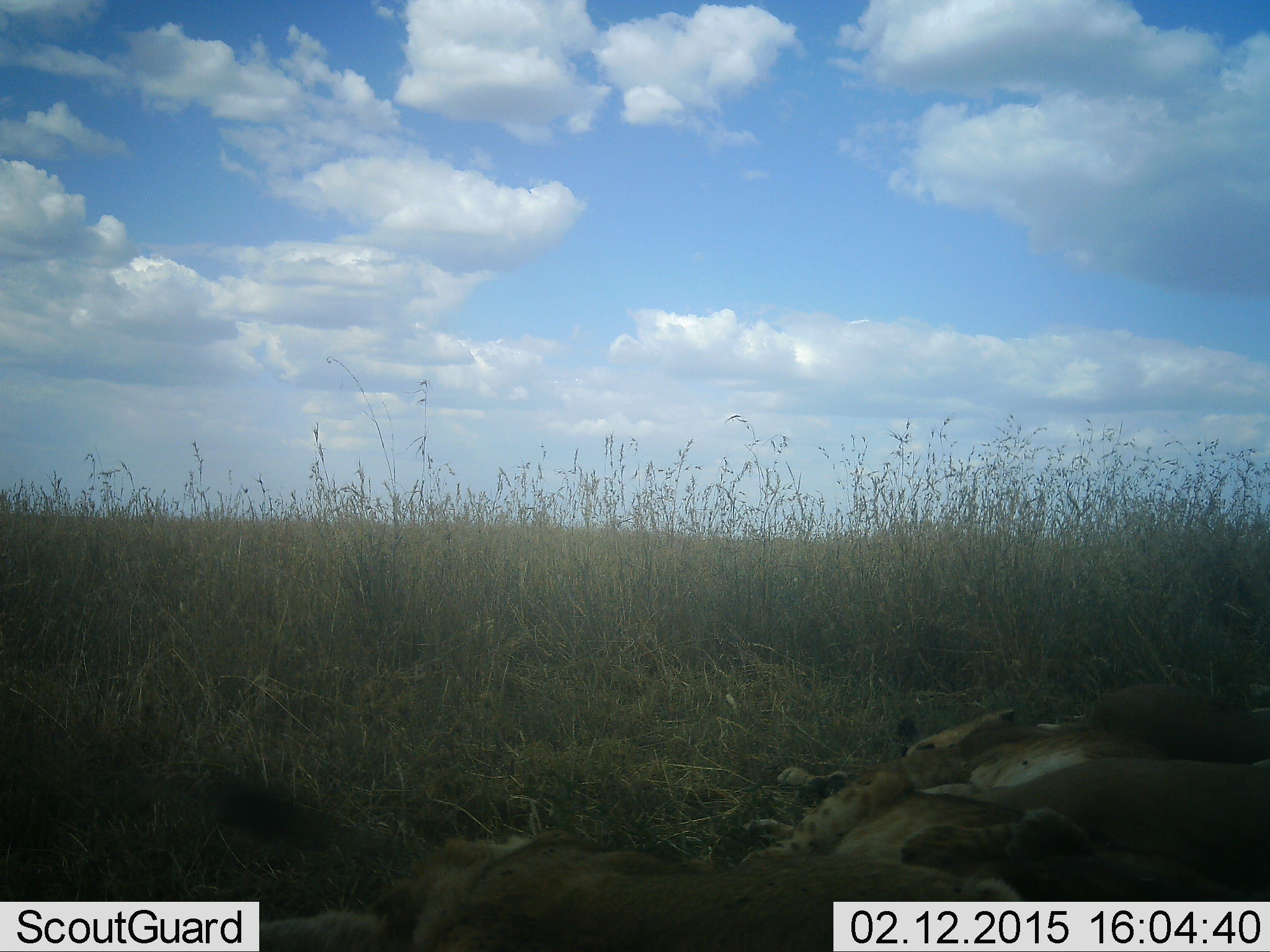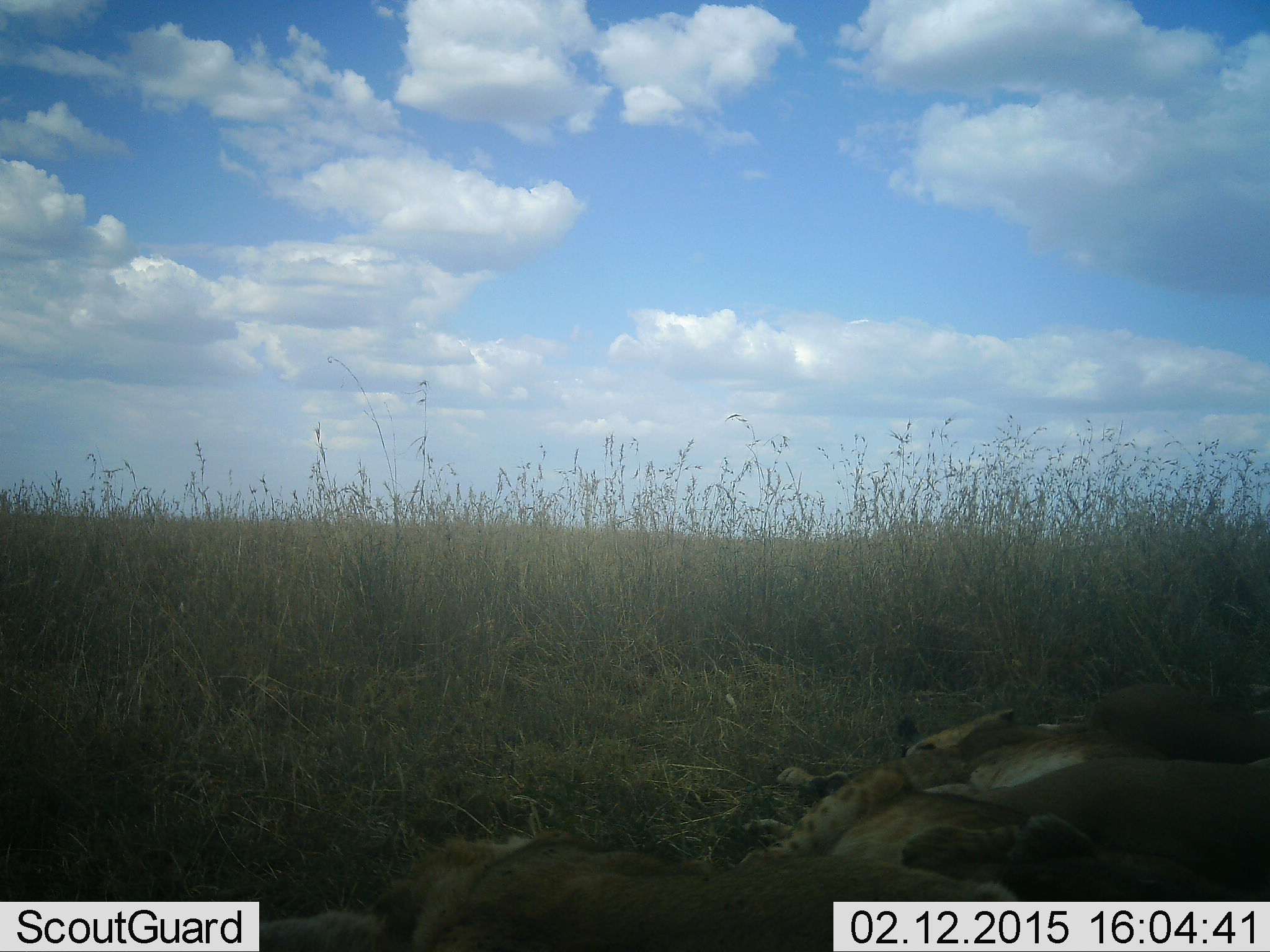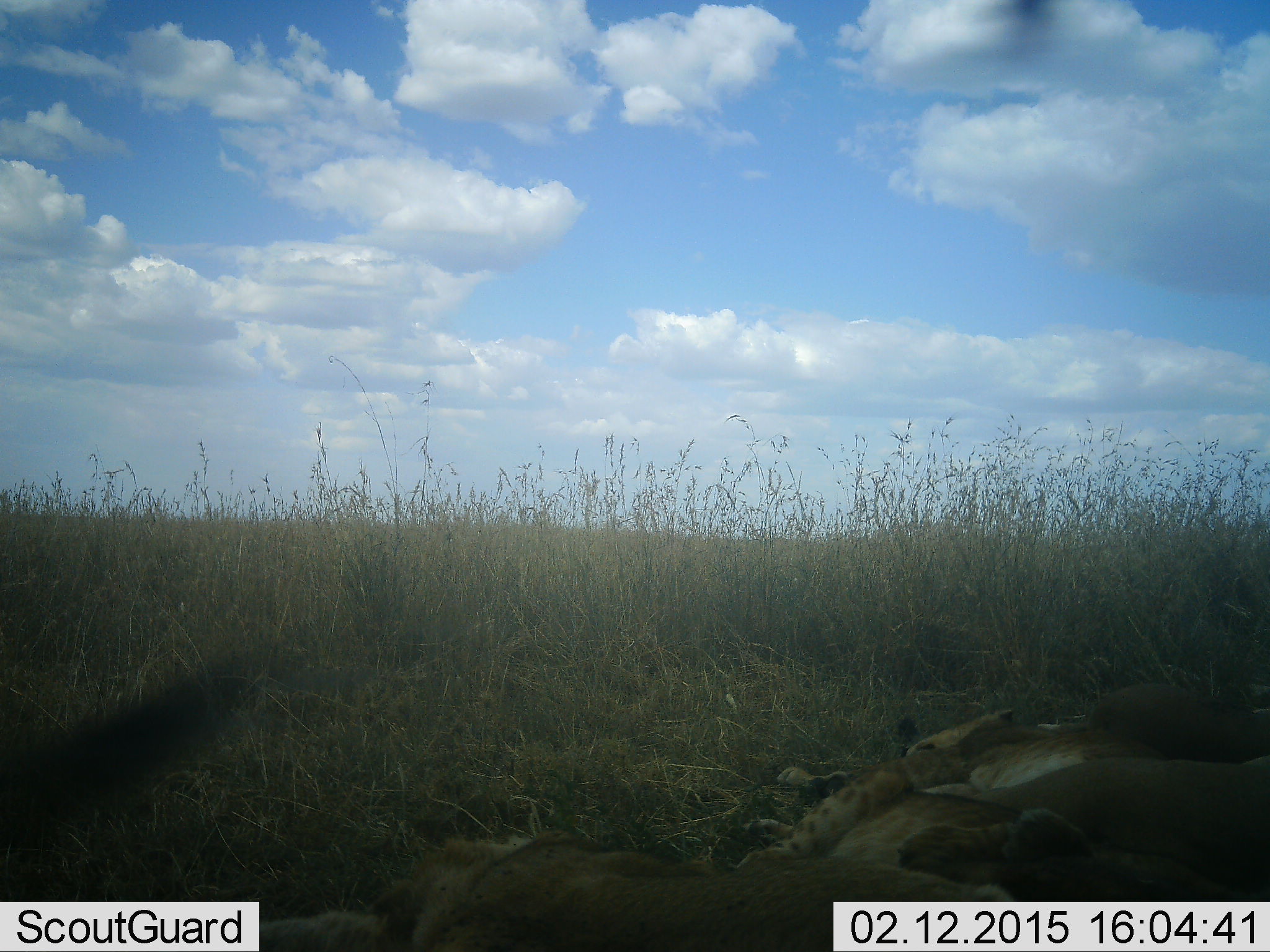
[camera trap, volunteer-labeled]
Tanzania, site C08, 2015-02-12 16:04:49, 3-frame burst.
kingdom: Animalia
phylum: Chordata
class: Mammalia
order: Carnivora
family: Felidae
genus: Panthera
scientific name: Panthera leo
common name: lion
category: lionfemale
Lionfemale (lion) (Panthera leo), count 4. Behavior (volunteer vote fractions): standing 0%, resting 100%, moving 0%, interacting 0%. Young present (vote fraction): 9%. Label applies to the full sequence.